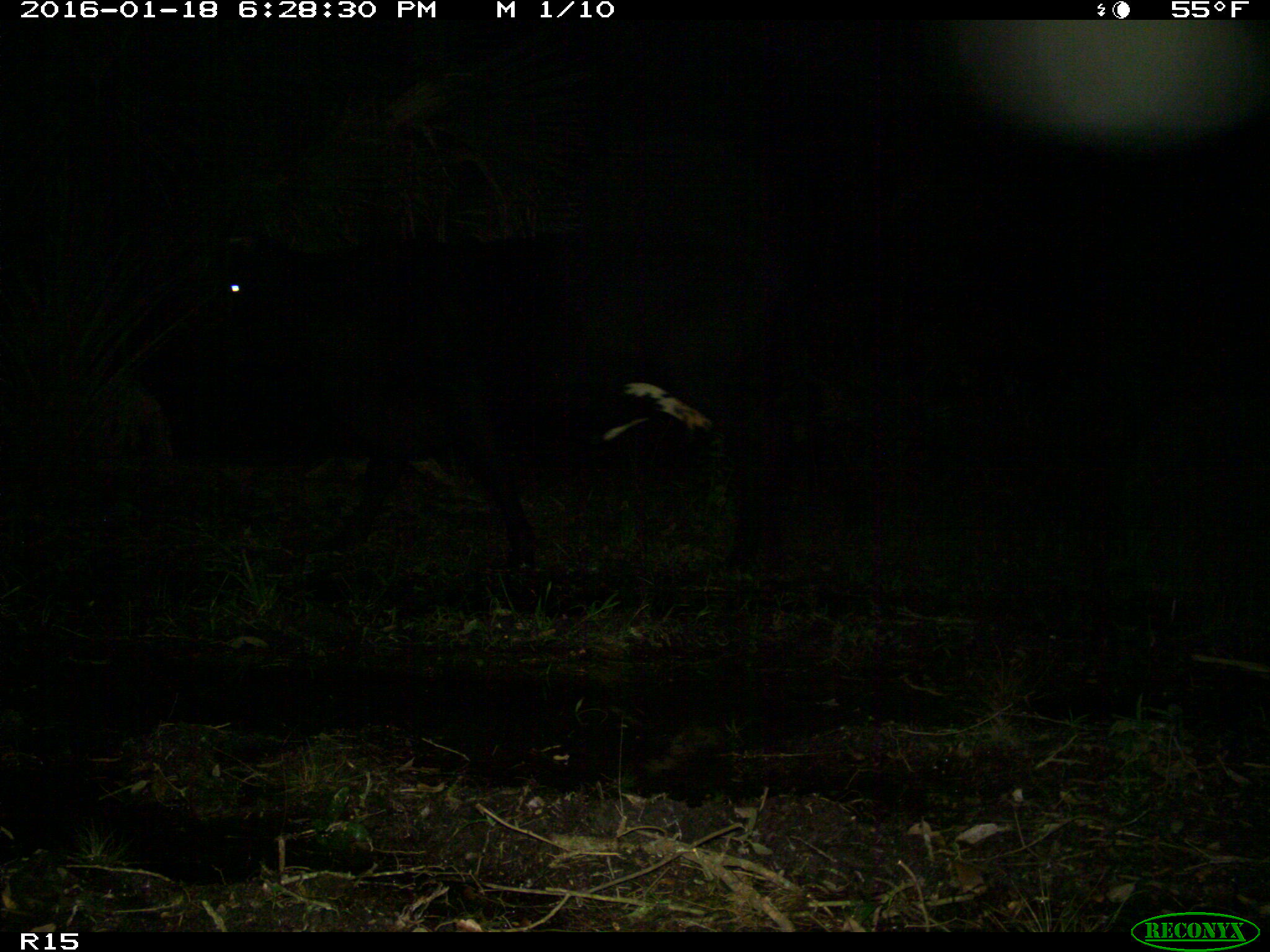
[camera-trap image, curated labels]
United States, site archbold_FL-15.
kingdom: Animalia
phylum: Chordata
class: Mammalia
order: Artiodactyla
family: Bovidae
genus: Bos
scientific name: Bos taurus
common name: domestic cow